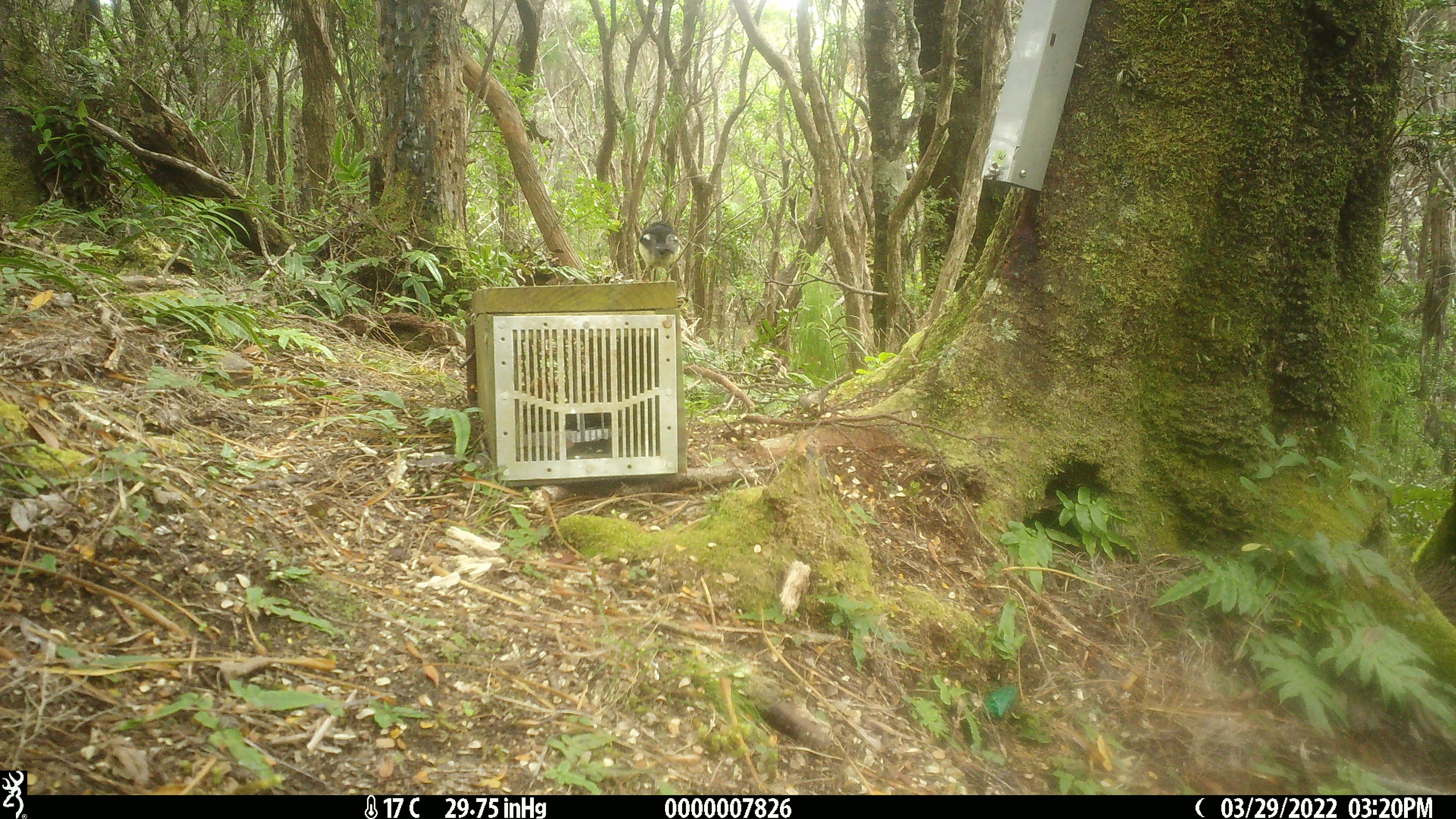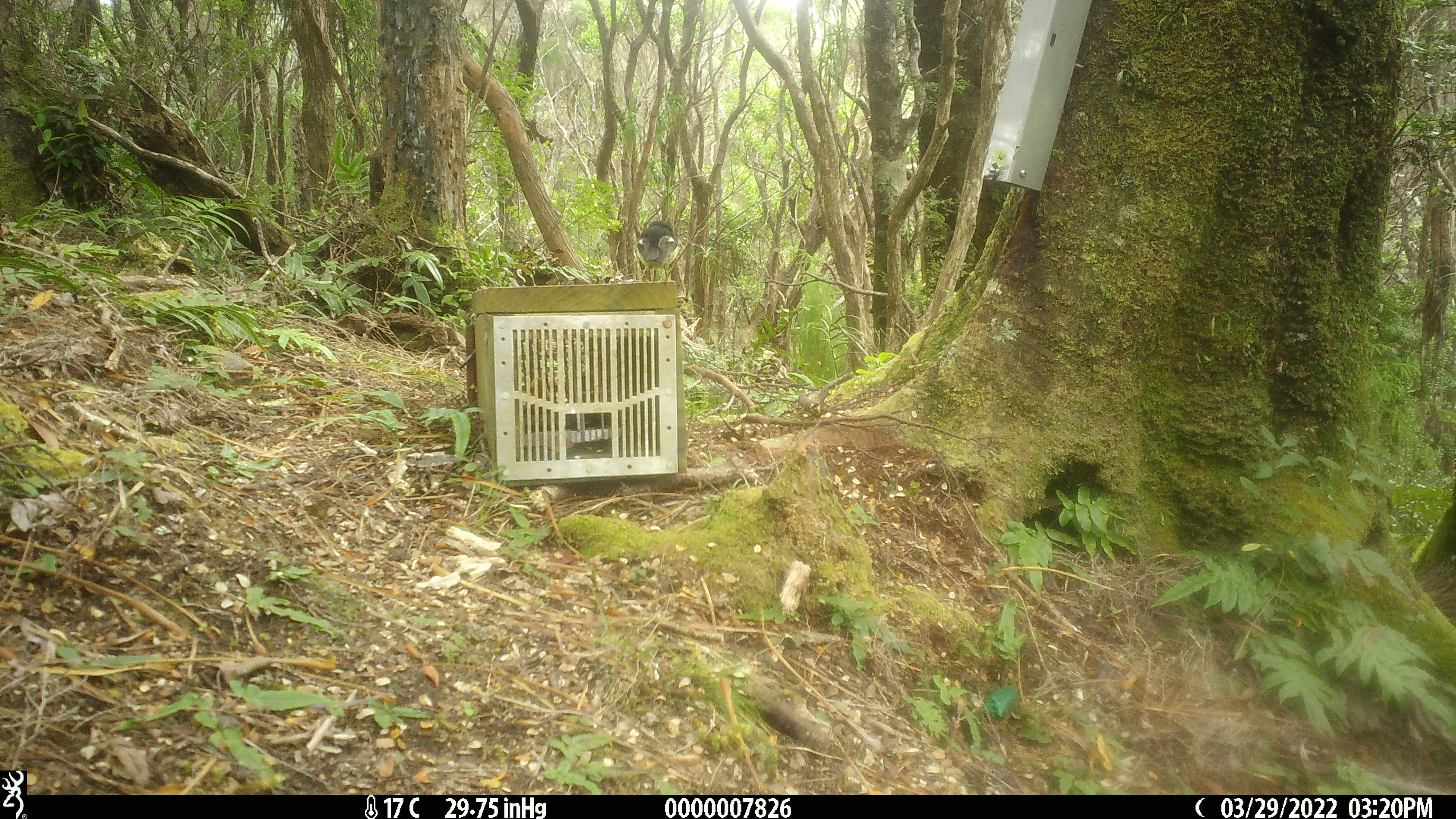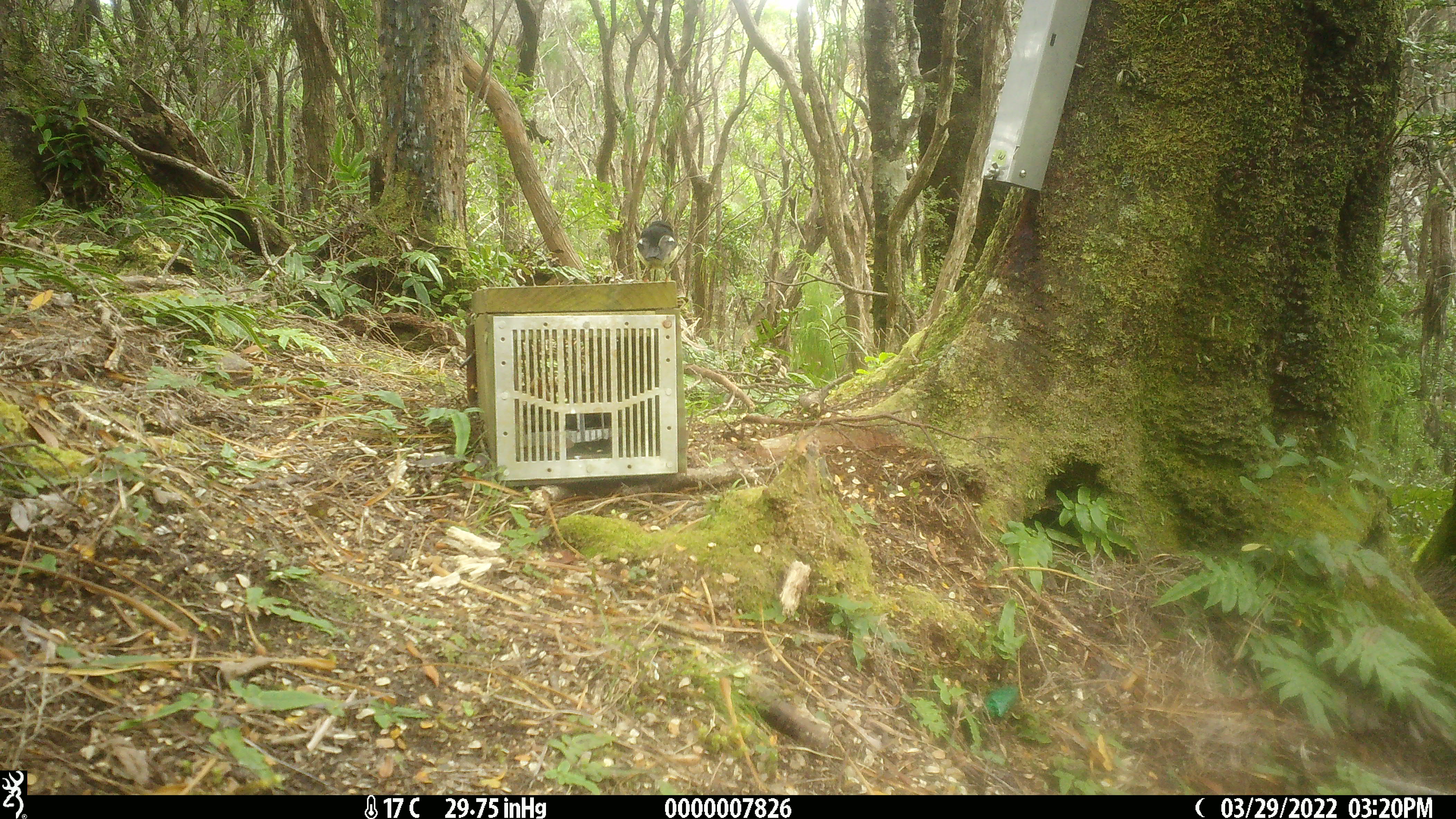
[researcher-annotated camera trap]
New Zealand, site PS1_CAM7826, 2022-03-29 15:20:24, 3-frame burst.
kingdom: Animalia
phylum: Chordata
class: Aves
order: Passeriformes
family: Petroicidae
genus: Petroica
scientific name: Petroica macrocephala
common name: tomtit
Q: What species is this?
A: Tomtit (Petroica macrocephala).